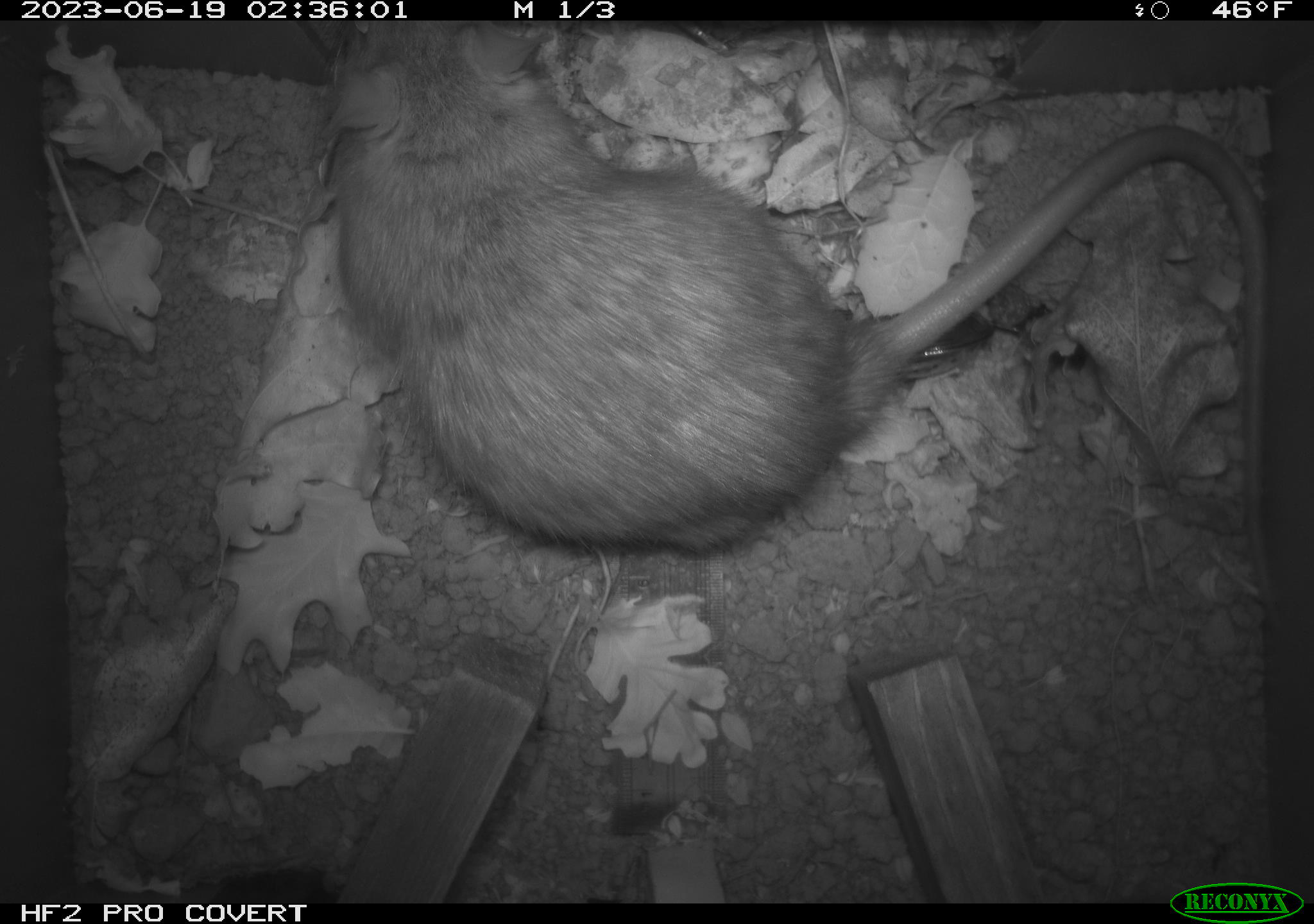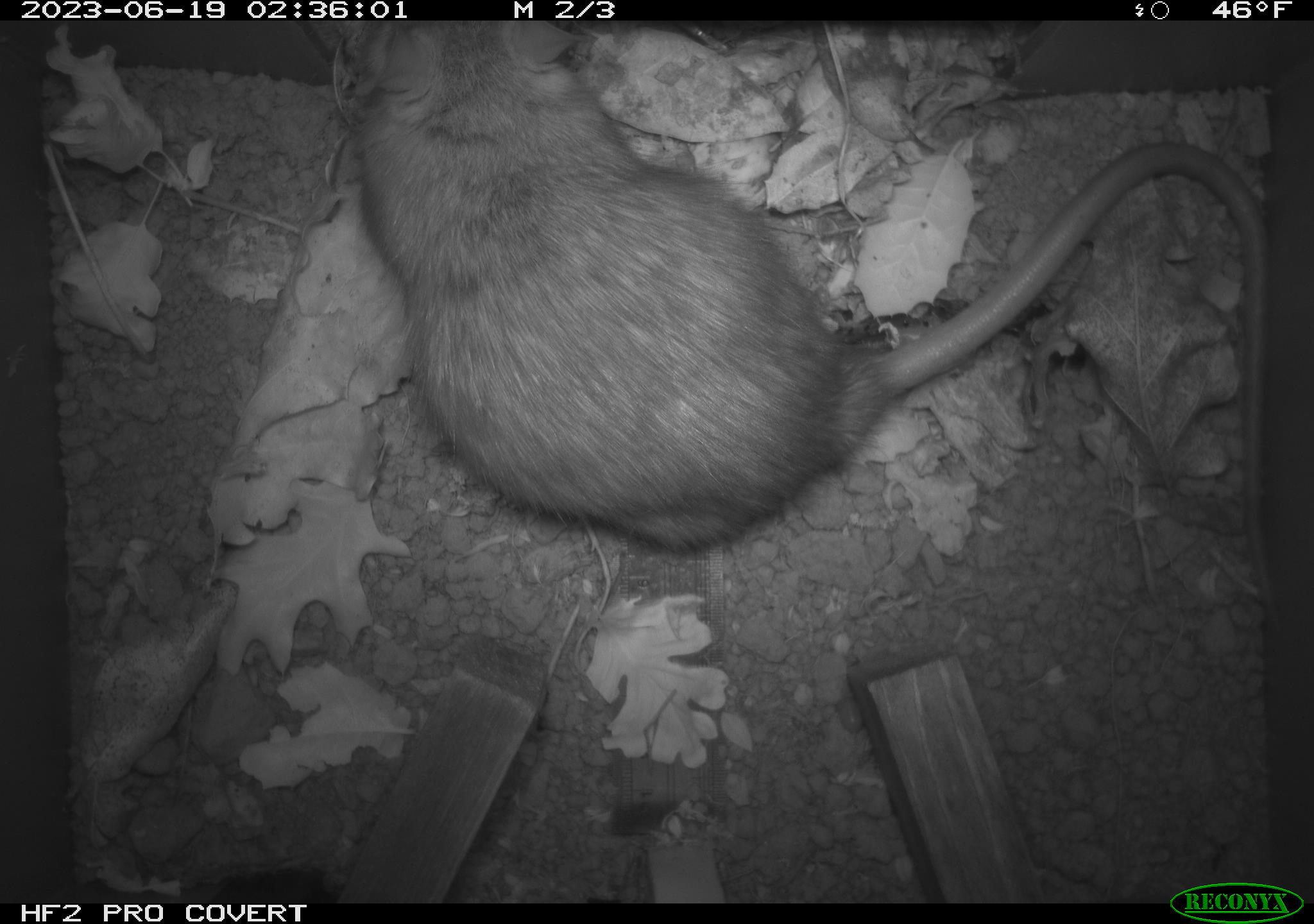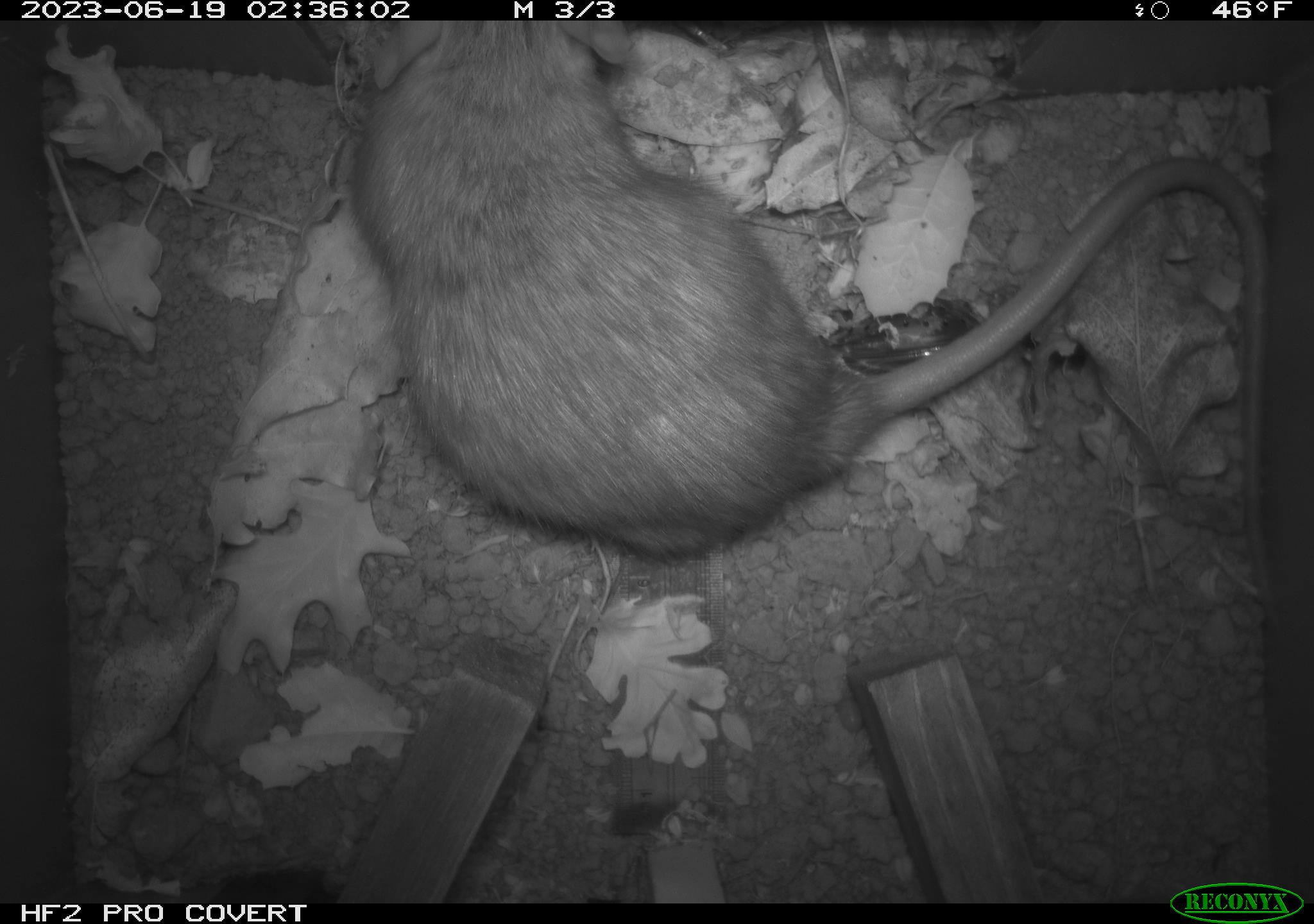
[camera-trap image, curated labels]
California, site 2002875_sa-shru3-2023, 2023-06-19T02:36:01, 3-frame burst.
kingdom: Animalia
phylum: Chordata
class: Mammalia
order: Rodentia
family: Muridae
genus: Rattus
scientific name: Rattus norvegicus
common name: brown rat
Brown rat (Rattus norvegicus).